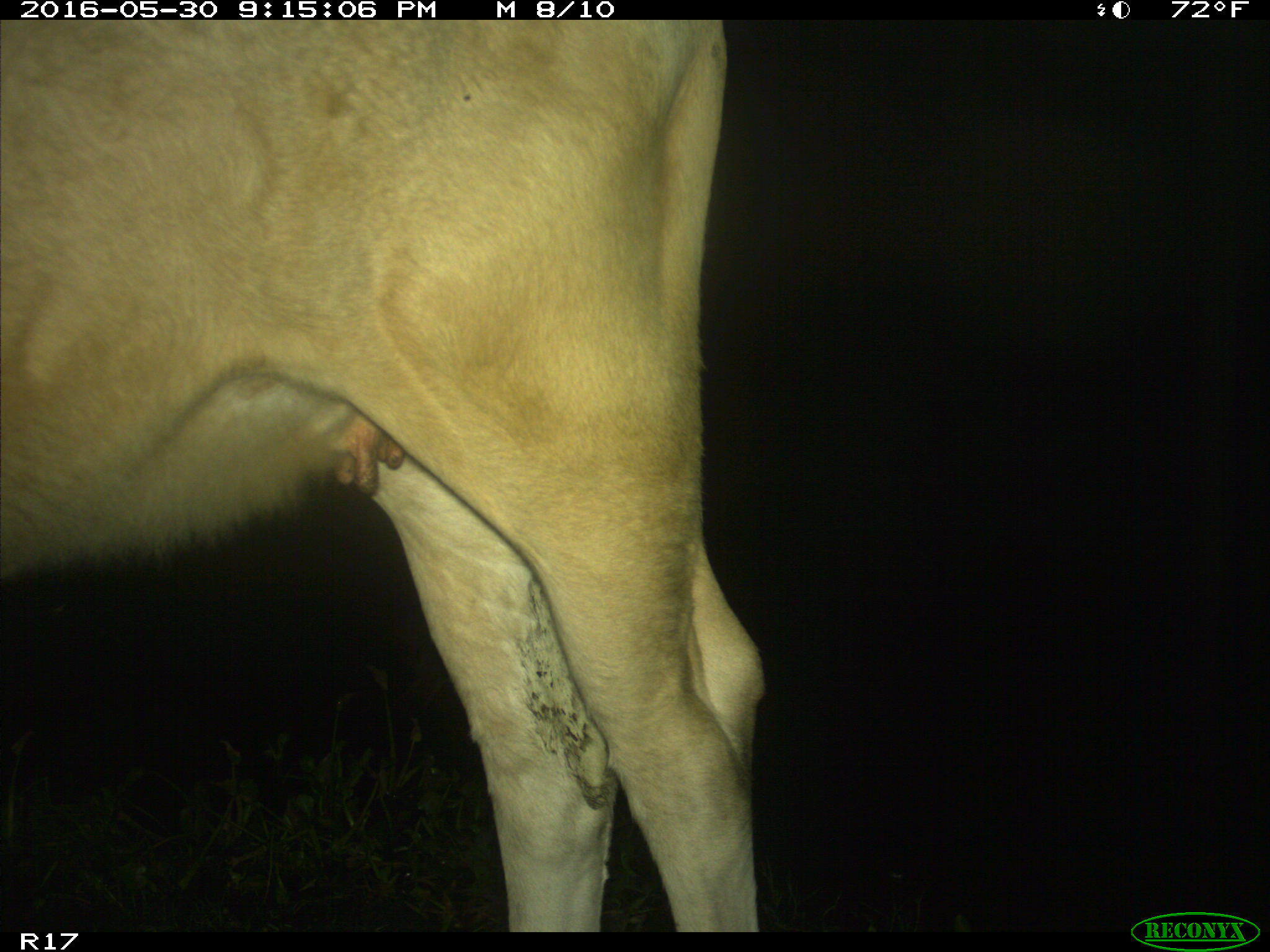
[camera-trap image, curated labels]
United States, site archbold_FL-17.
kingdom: Animalia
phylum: Chordata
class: Mammalia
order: Artiodactyla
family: Bovidae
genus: Bos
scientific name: Bos taurus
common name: domestic cow